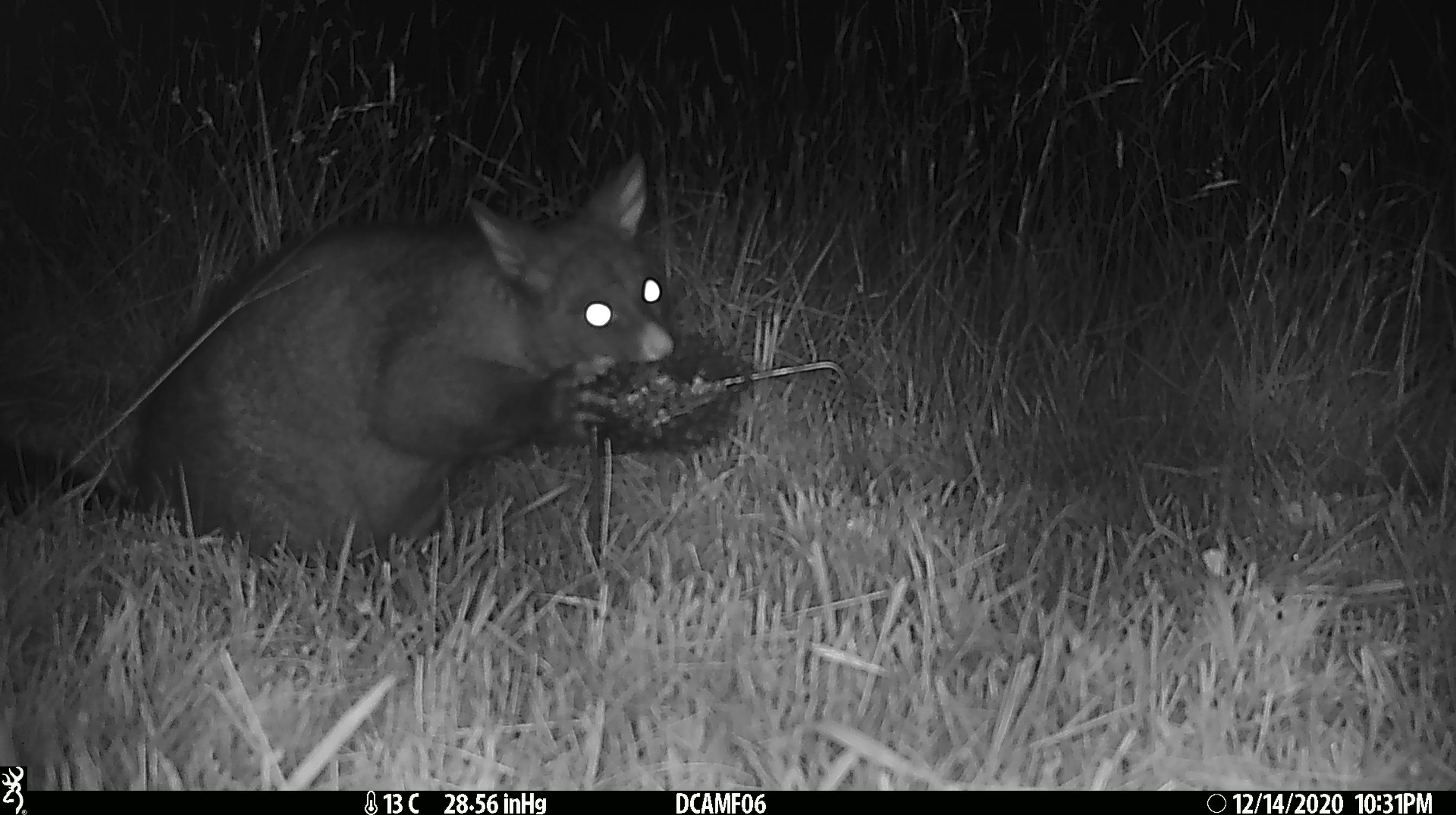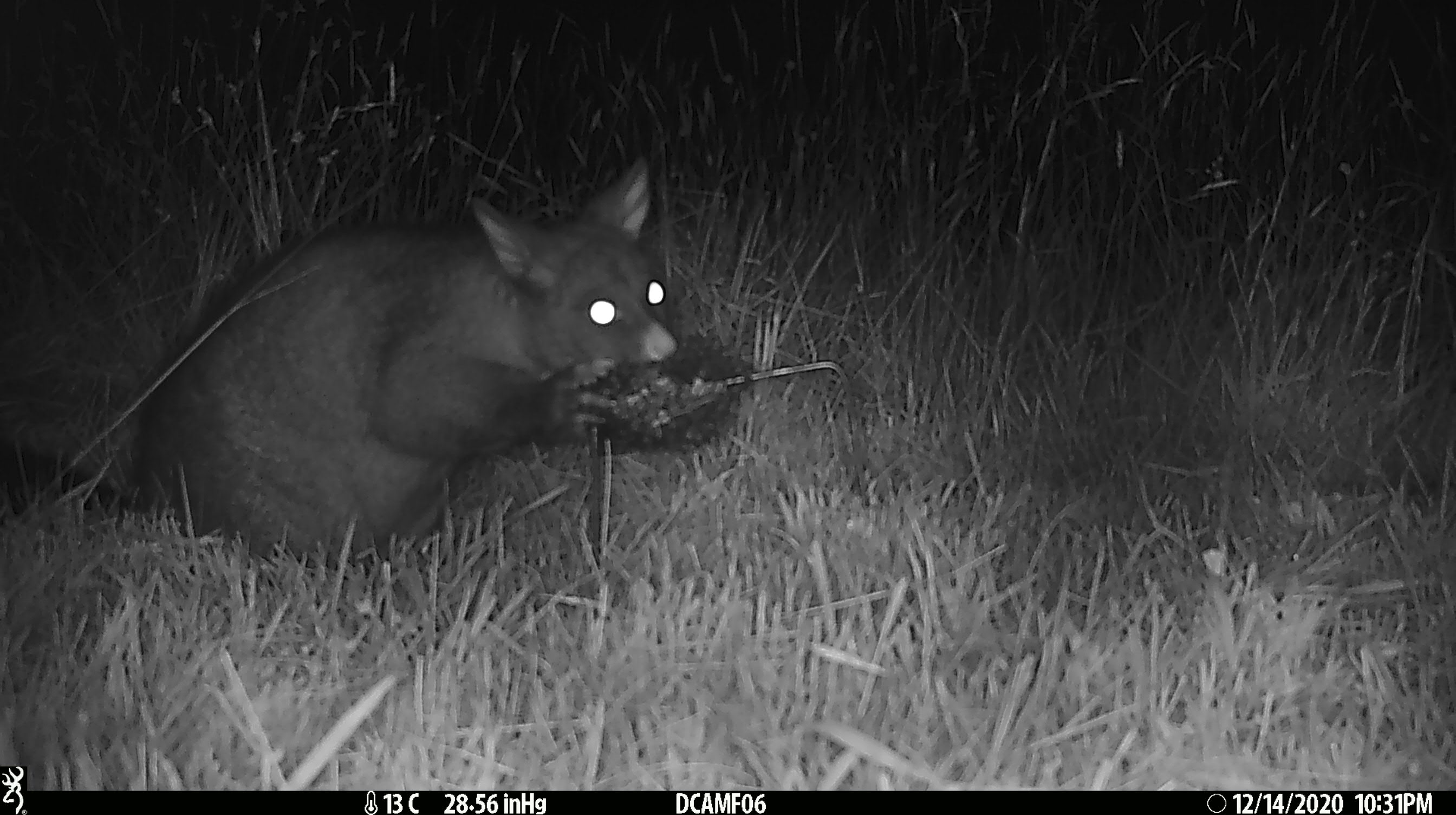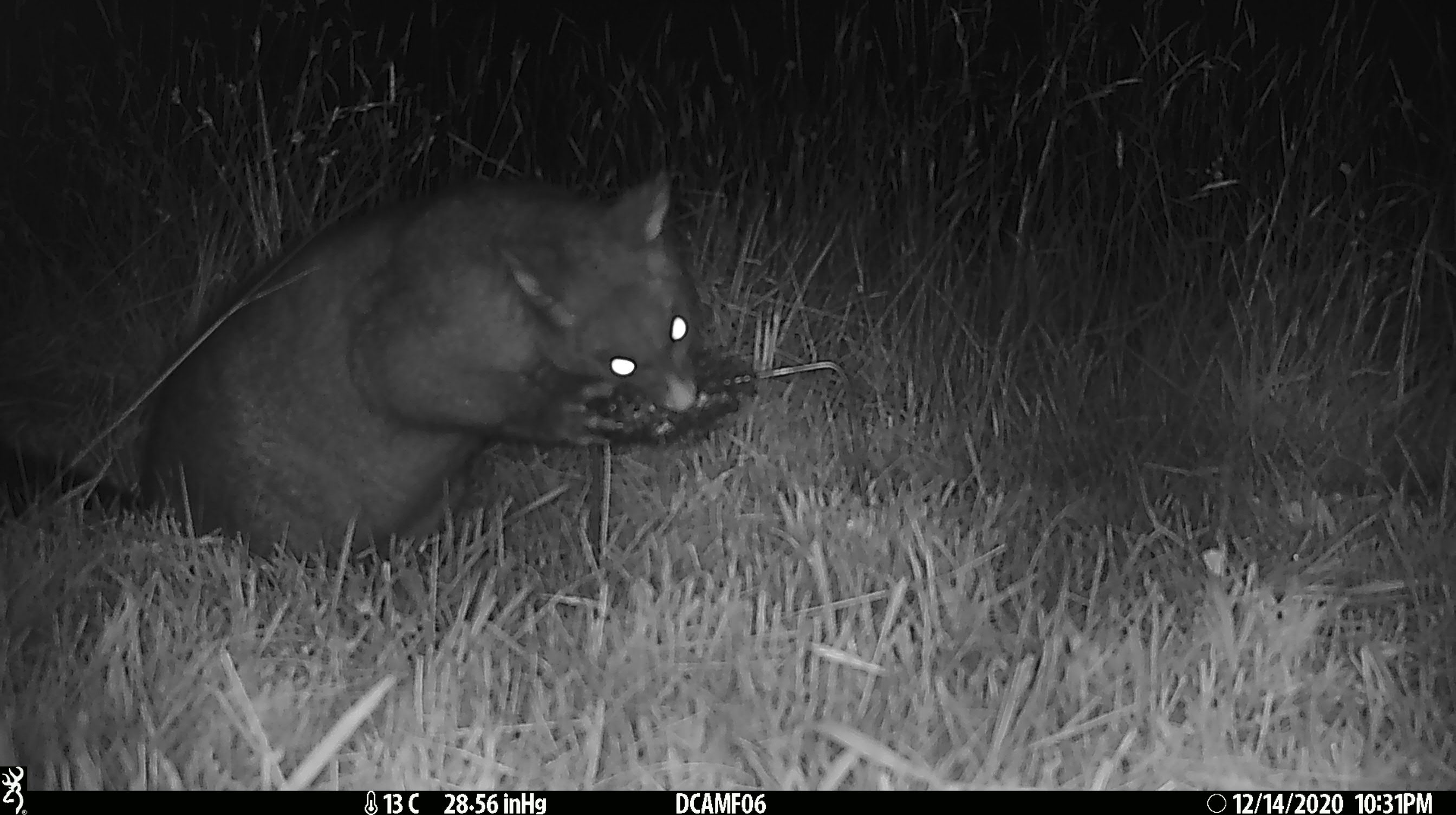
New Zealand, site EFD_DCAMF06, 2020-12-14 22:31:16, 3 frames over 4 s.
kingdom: Animalia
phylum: Chordata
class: Mammalia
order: Diprotodontia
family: Phalangeridae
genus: Trichosurus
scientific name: Trichosurus vulpecula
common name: common brushtail possum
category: possum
Possum (common brushtail possum) (Trichosurus vulpecula).